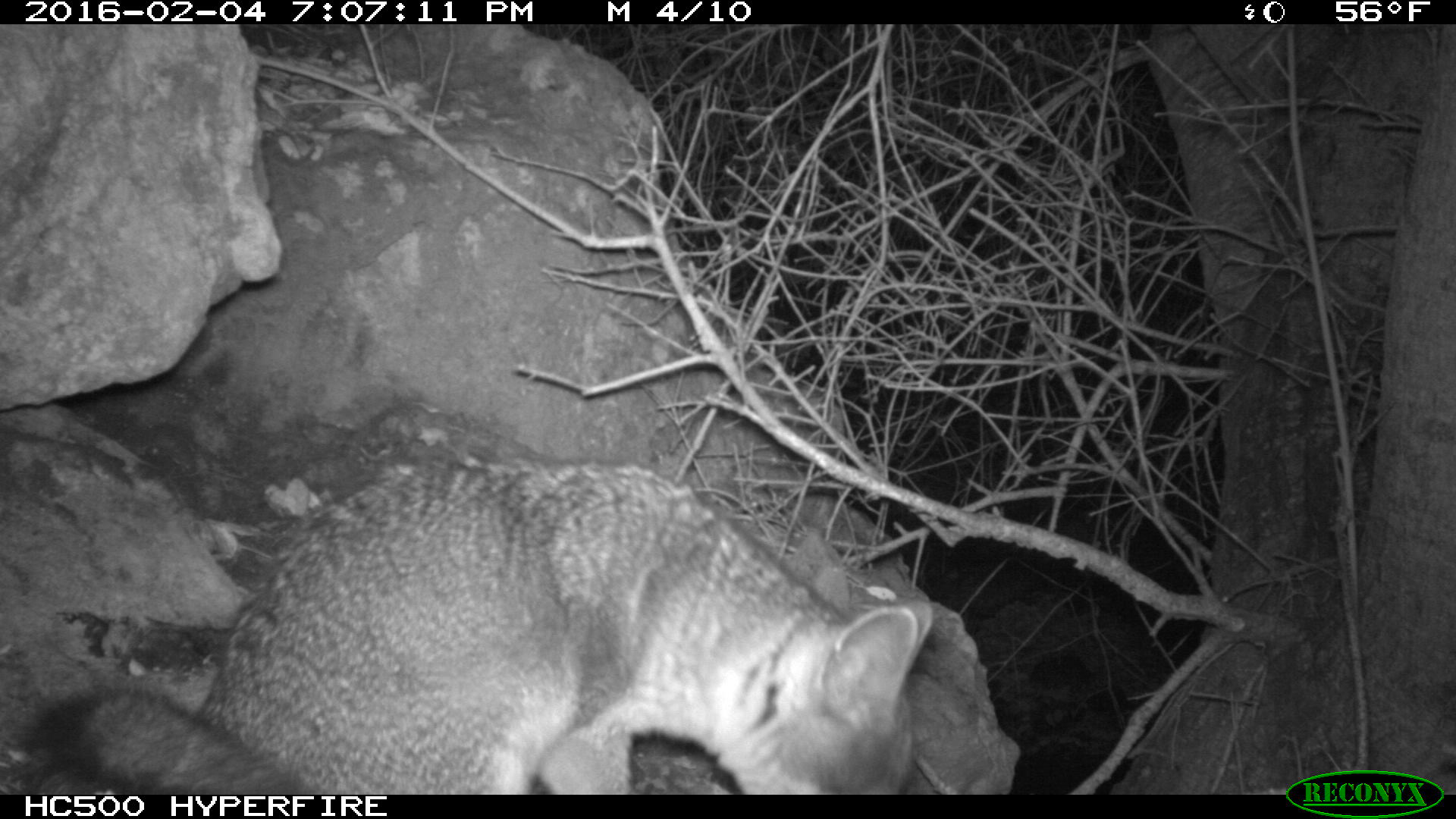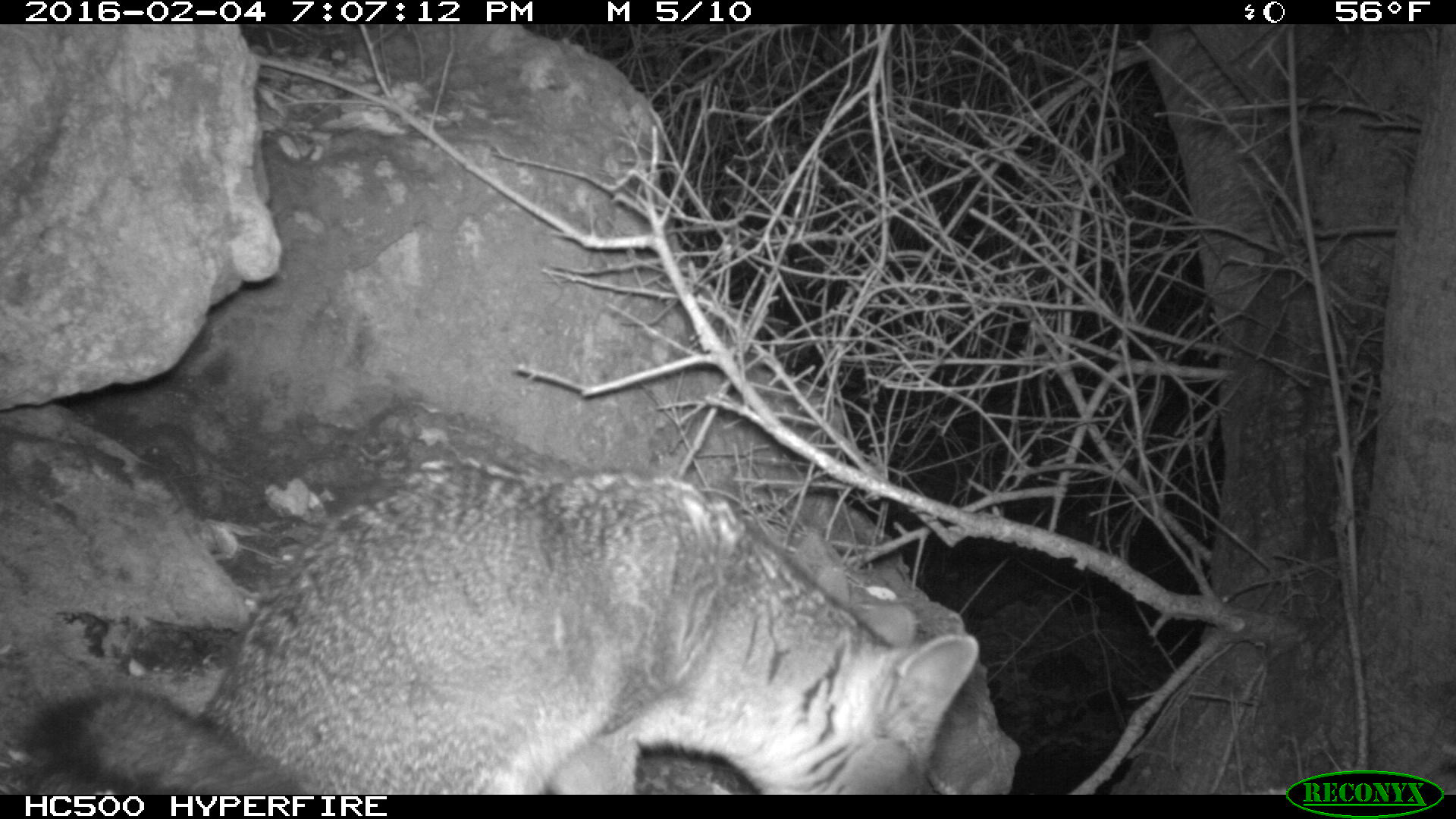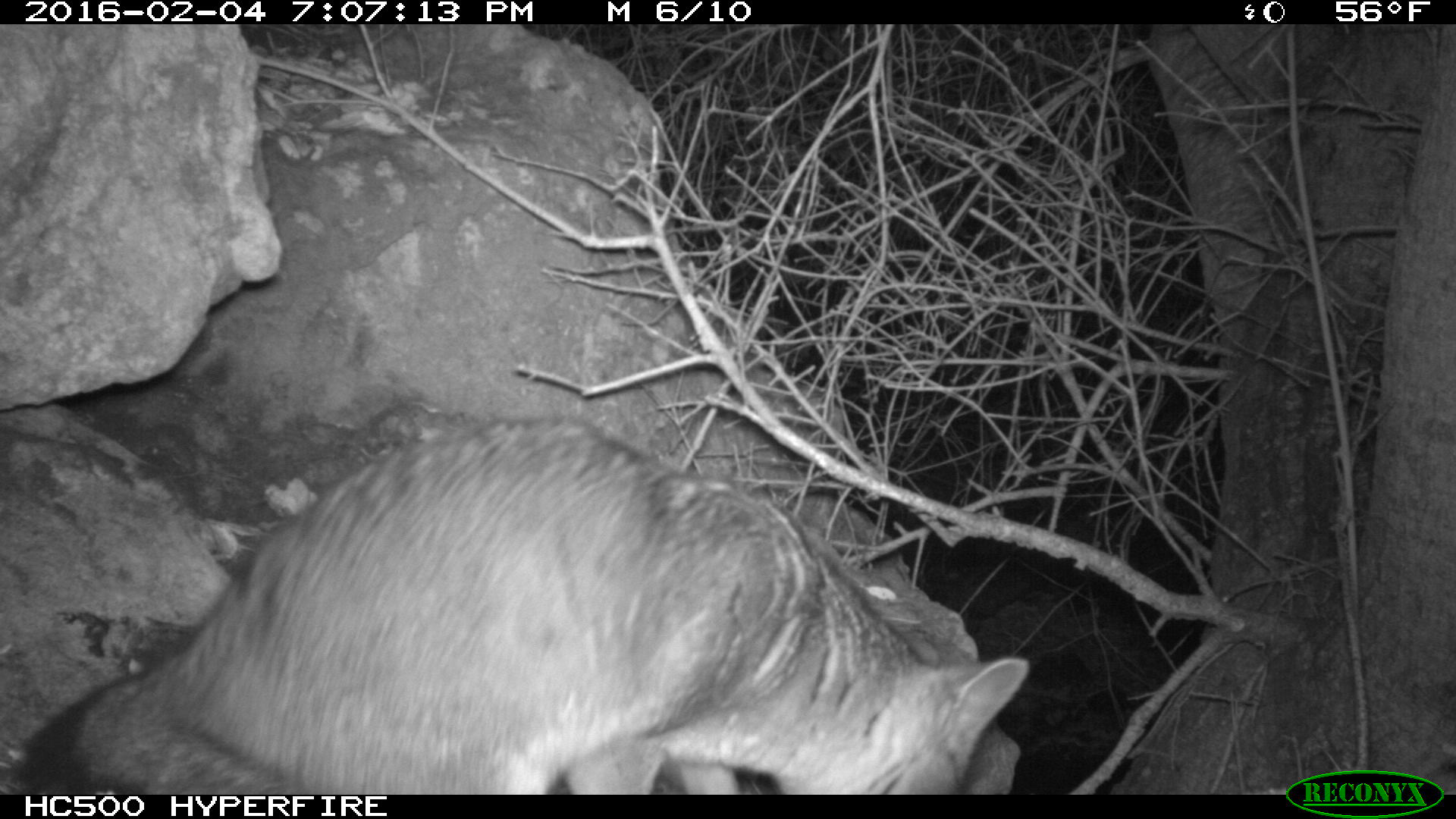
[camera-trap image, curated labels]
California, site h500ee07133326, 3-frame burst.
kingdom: Animalia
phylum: Chordata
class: Mammalia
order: Carnivora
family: Canidae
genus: Urocyon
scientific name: Urocyon littoralis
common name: island fox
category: fox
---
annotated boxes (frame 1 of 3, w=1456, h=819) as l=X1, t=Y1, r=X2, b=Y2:
fox: l=19, t=455, r=933, b=792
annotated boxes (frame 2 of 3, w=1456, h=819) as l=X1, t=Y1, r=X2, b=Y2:
fox: l=19, t=453, r=981, b=792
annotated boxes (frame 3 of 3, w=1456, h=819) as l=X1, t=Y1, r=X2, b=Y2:
fox: l=4, t=421, r=1028, b=792